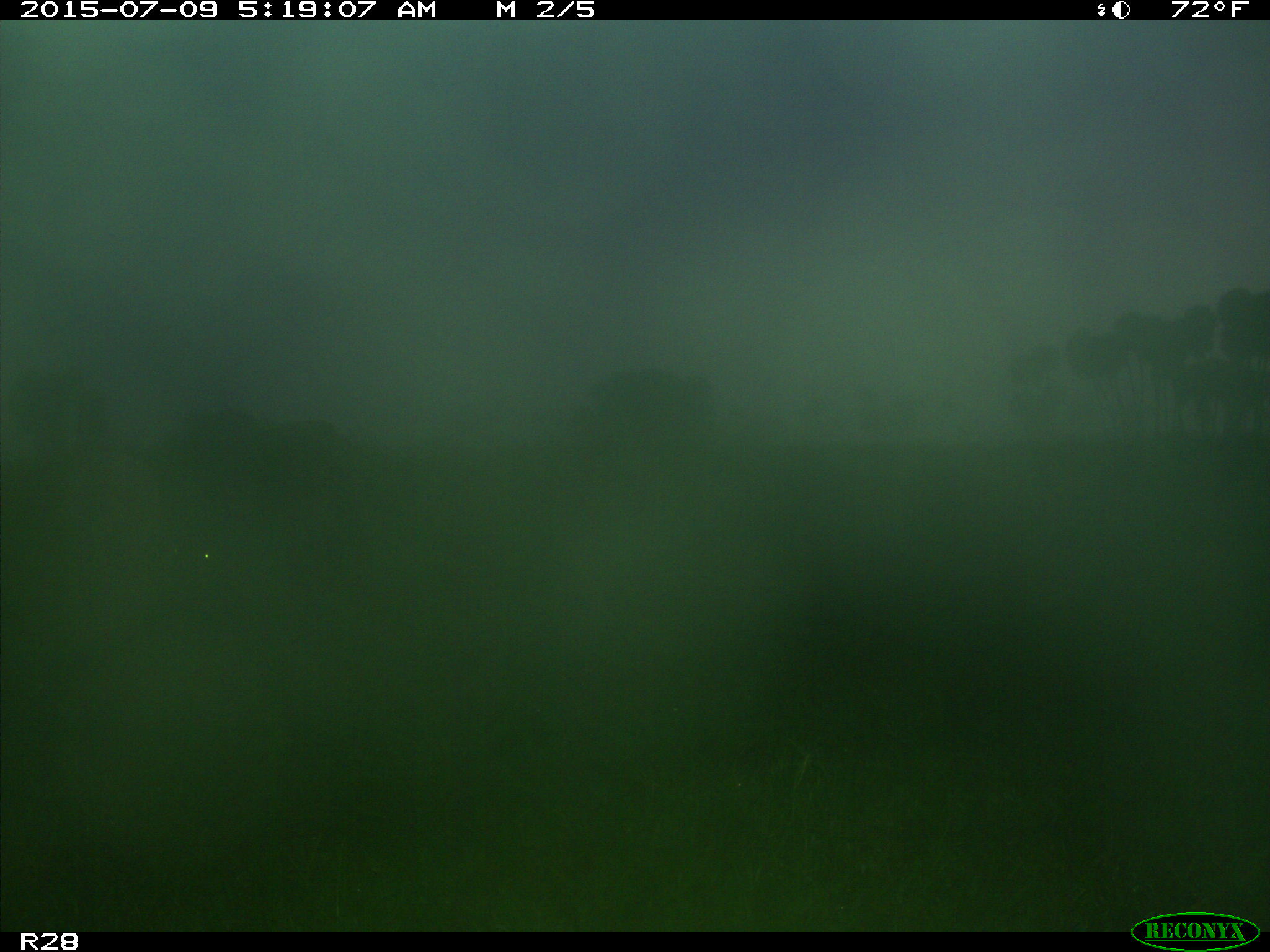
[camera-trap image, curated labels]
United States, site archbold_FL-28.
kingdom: Animalia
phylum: Chordata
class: Mammalia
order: Artiodactyla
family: Bovidae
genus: Bos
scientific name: Bos taurus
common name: domestic cow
Bos taurus (domestic cow).